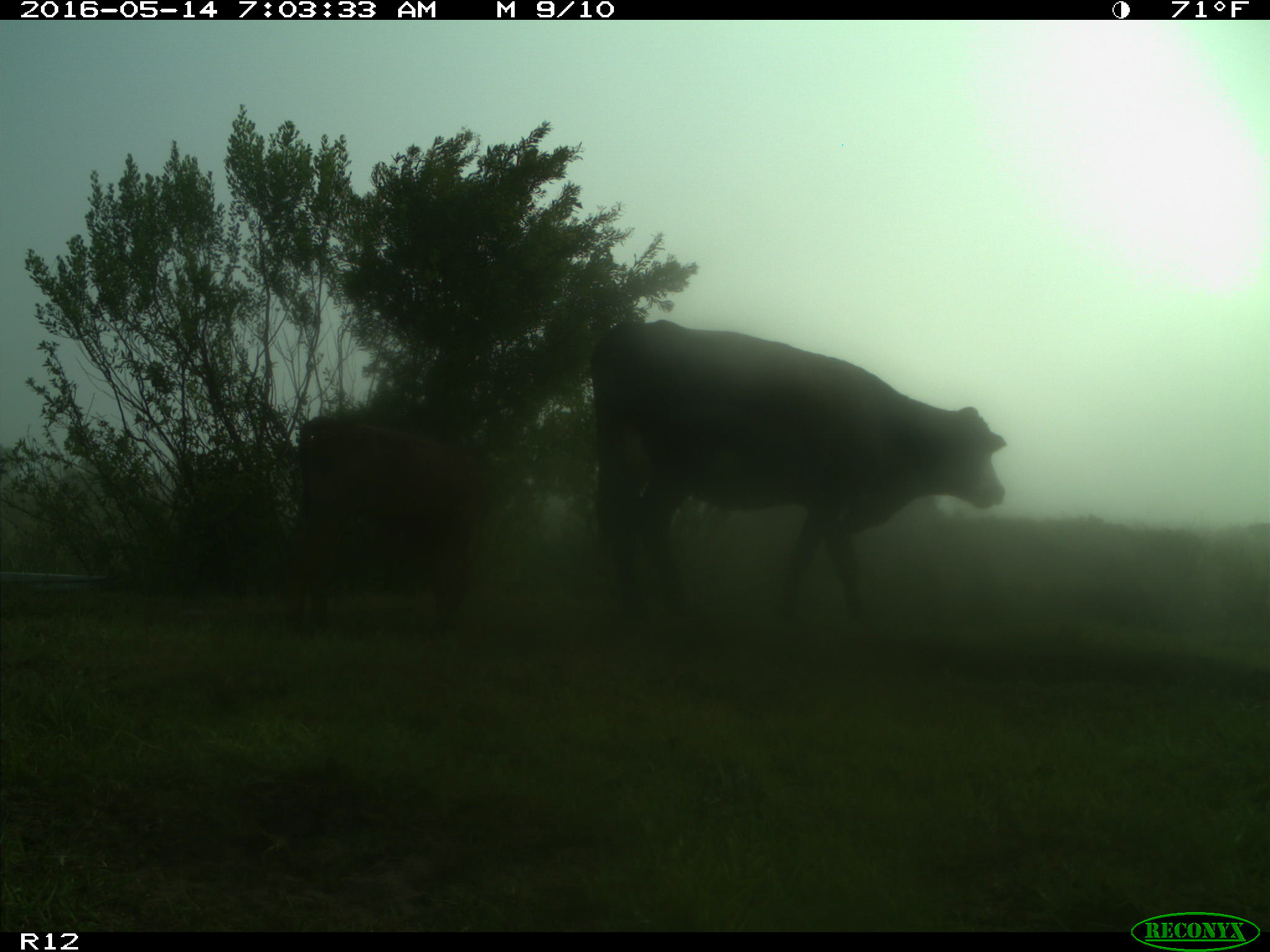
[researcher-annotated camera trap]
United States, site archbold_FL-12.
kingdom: Animalia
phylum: Chordata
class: Mammalia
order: Artiodactyla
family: Bovidae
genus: Bos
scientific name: Bos taurus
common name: domestic cow